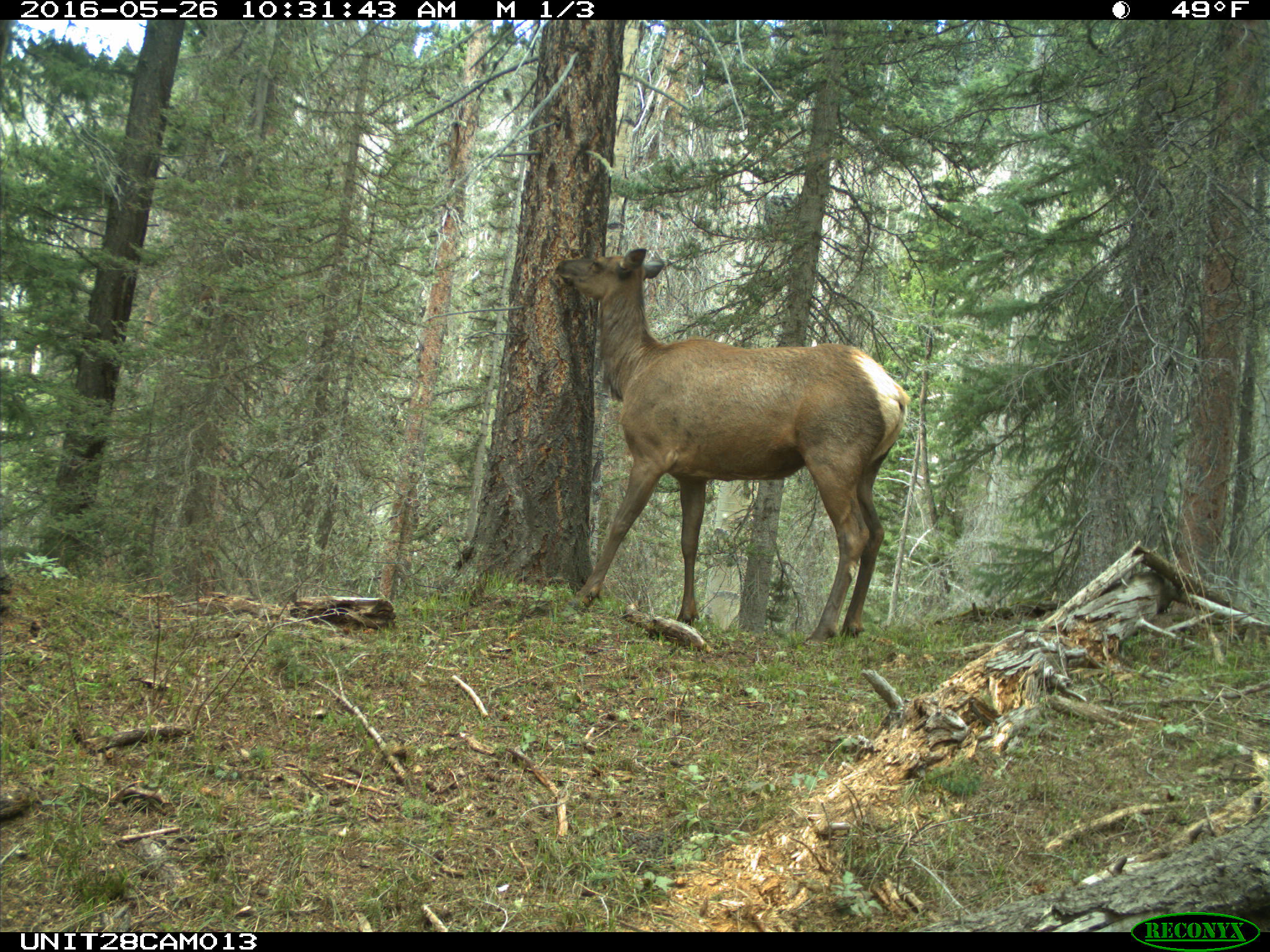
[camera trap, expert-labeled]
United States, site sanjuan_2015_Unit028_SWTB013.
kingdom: Animalia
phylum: Chordata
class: Mammalia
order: Artiodactyla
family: Cervidae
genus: Cervus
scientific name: Cervus elaphus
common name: red deer